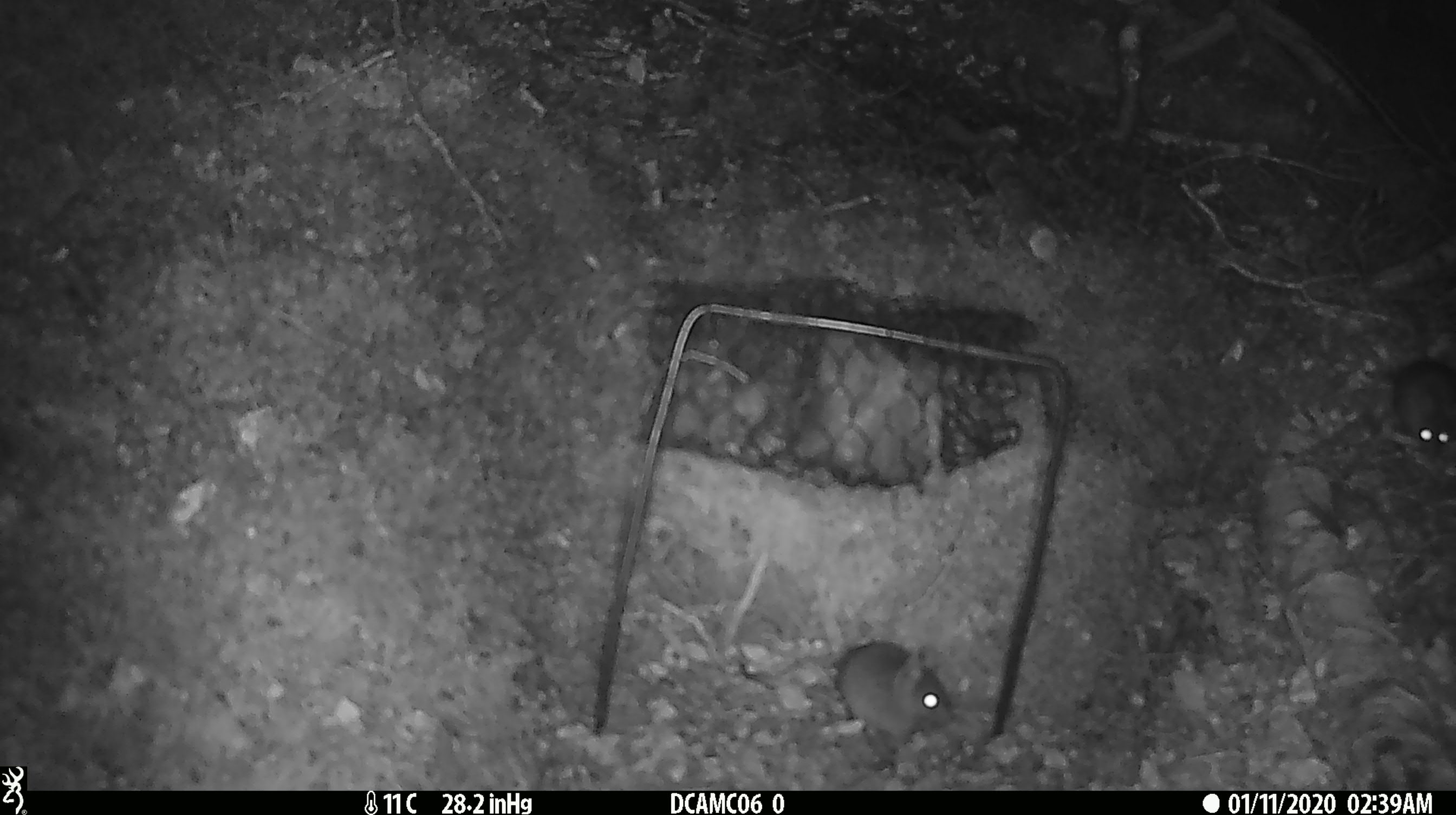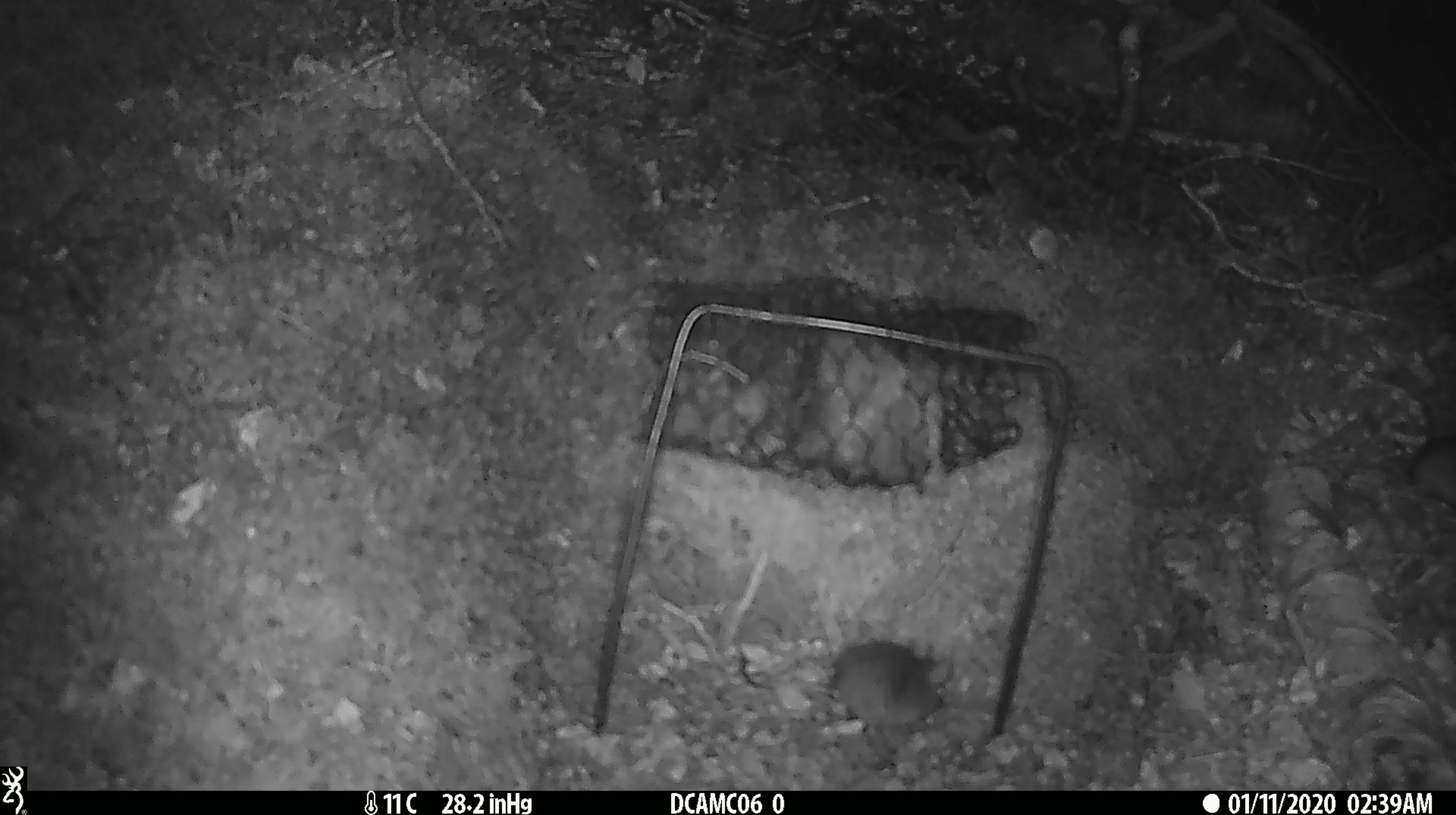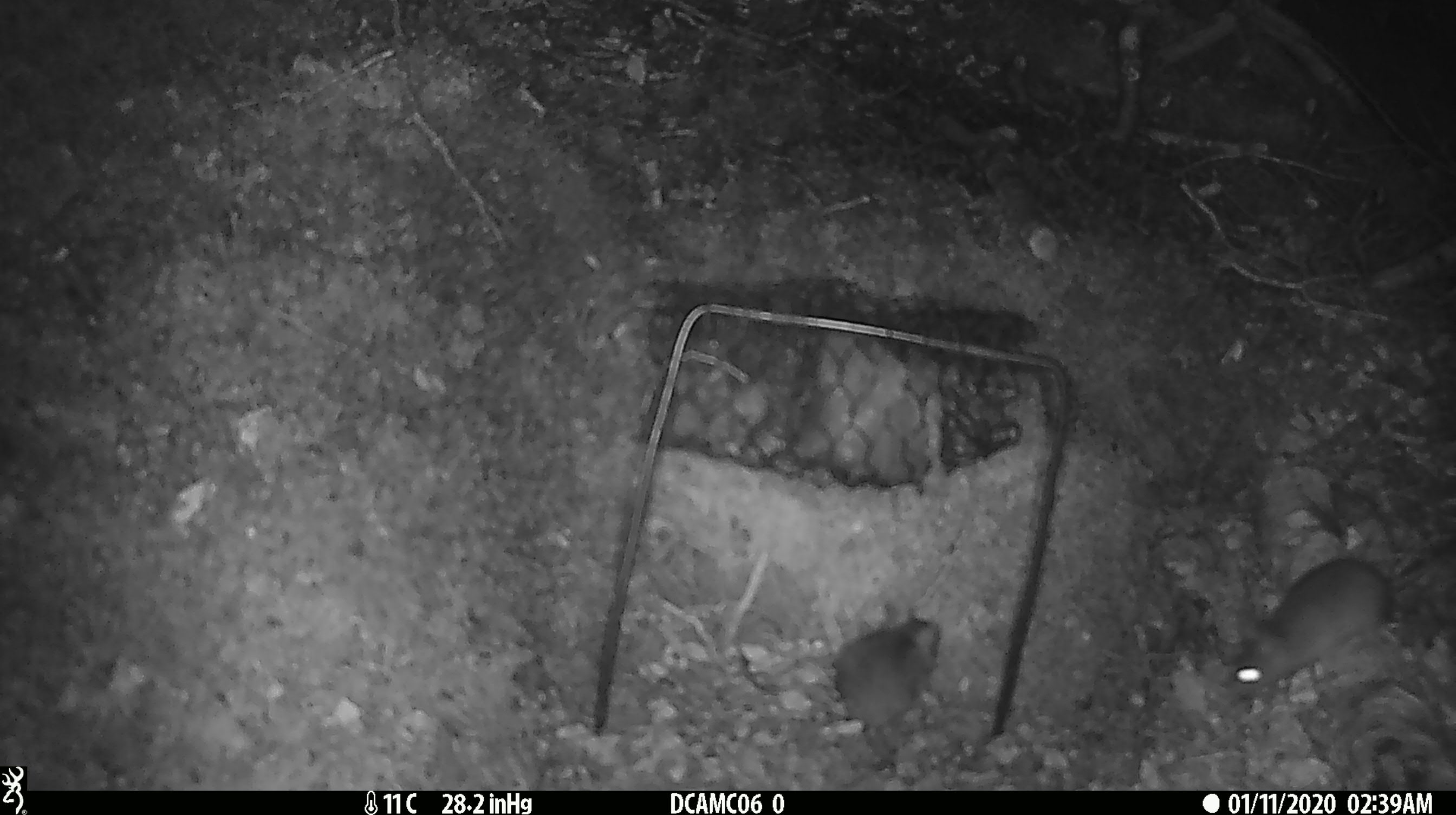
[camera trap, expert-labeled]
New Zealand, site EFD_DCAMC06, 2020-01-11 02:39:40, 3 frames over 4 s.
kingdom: Animalia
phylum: Chordata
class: Mammalia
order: Rodentia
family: Muridae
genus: Mus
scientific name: Mus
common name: mouse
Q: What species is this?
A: Mouse (Mus).